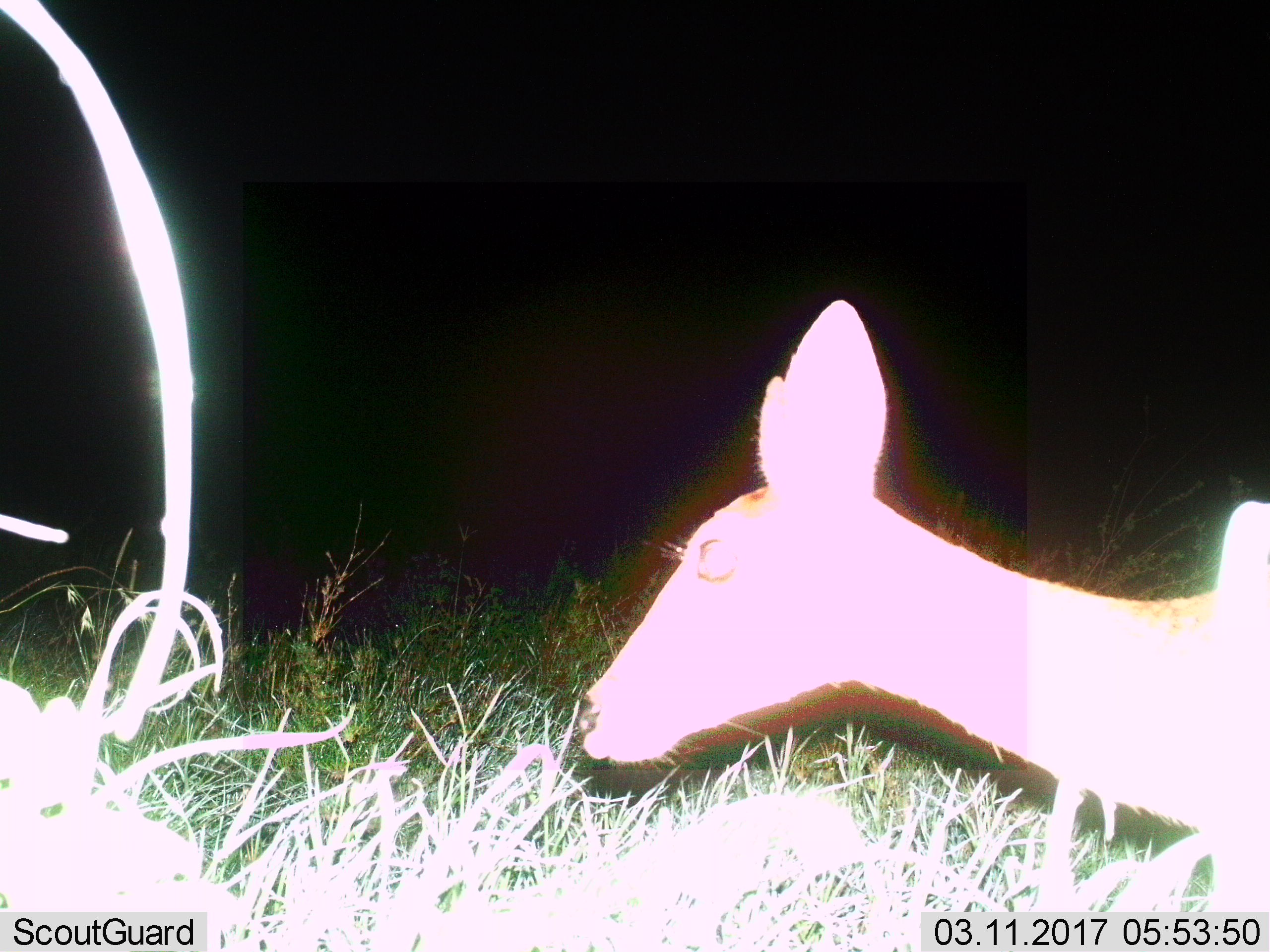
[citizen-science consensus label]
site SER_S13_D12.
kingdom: Animalia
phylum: Chordata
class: Mammalia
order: Artiodactyla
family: Bovidae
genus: Redunca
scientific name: Redunca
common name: reedbuck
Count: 1.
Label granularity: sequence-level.